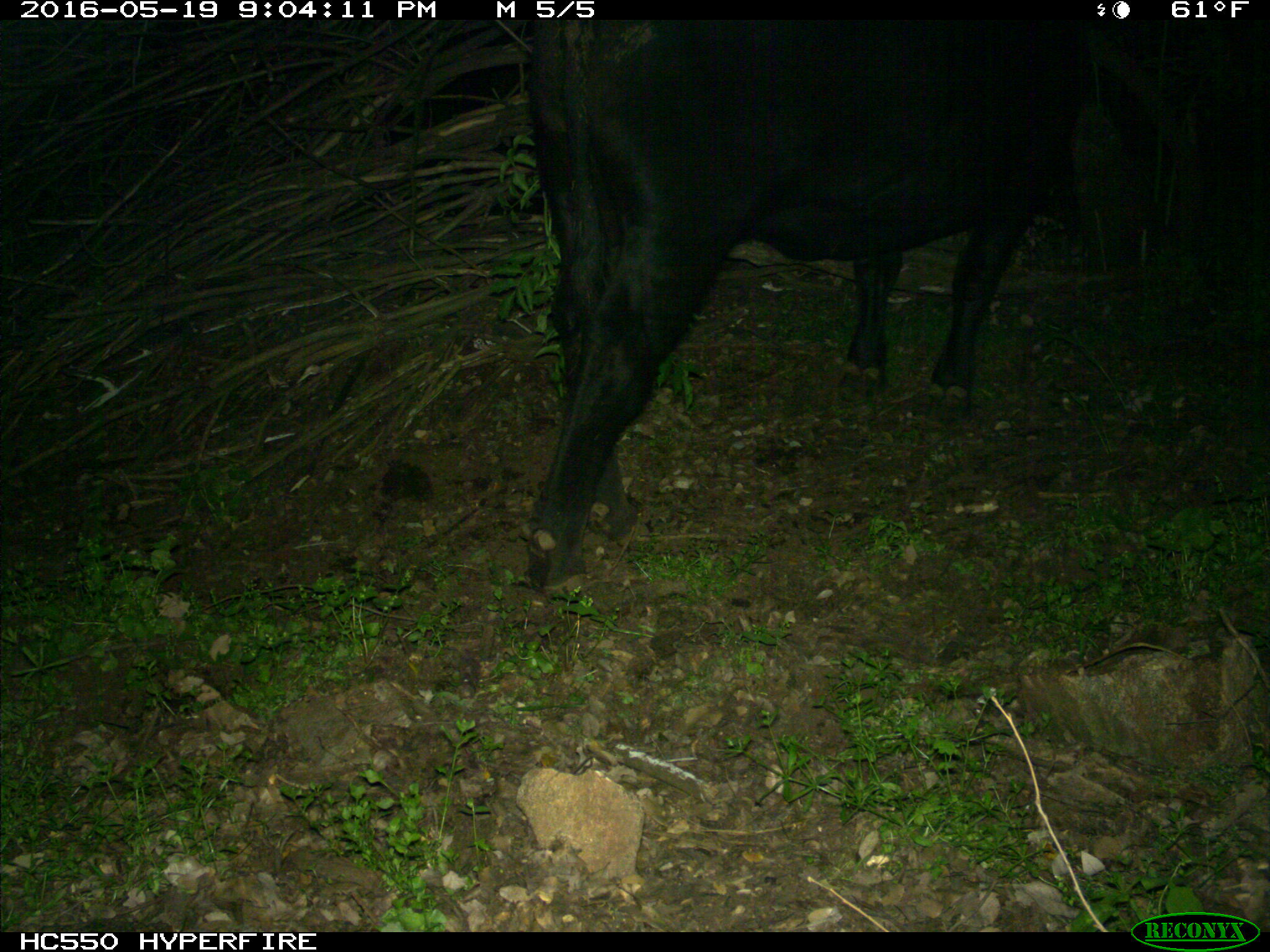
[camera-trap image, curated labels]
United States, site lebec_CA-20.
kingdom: Animalia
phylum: Chordata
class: Mammalia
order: Artiodactyla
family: Bovidae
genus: Bos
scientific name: Bos taurus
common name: domestic cow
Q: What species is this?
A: Bos taurus (domestic cow).